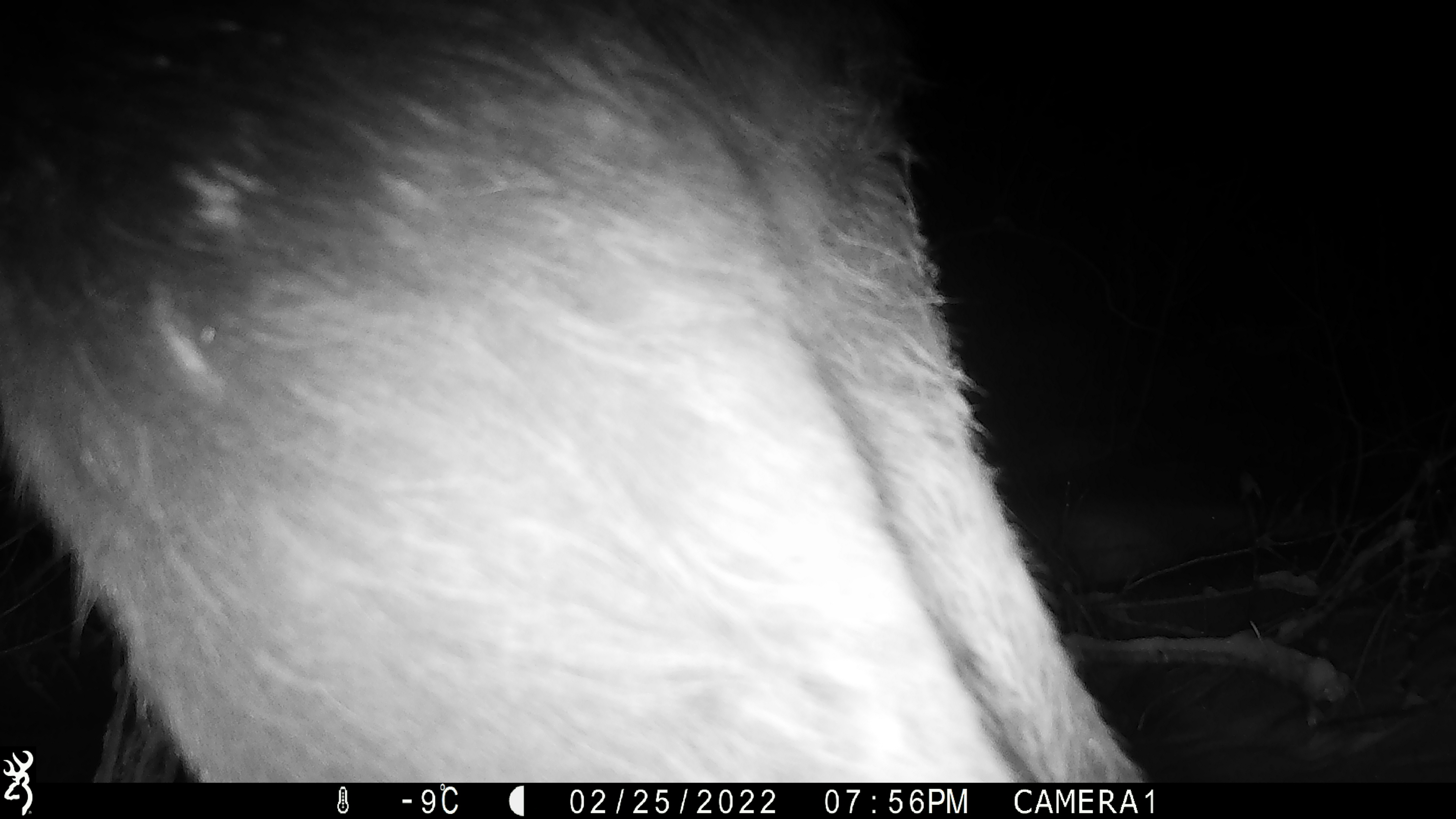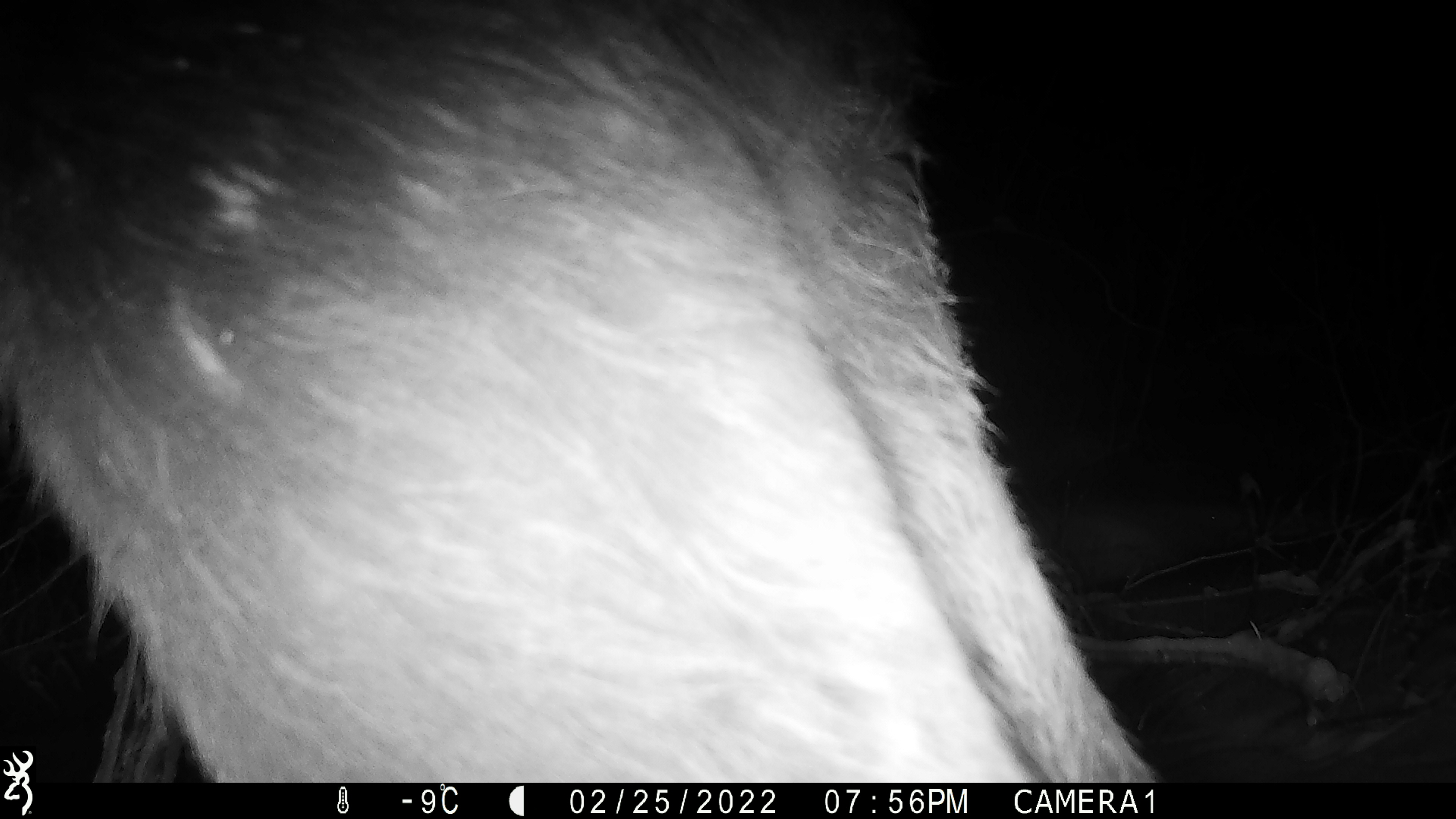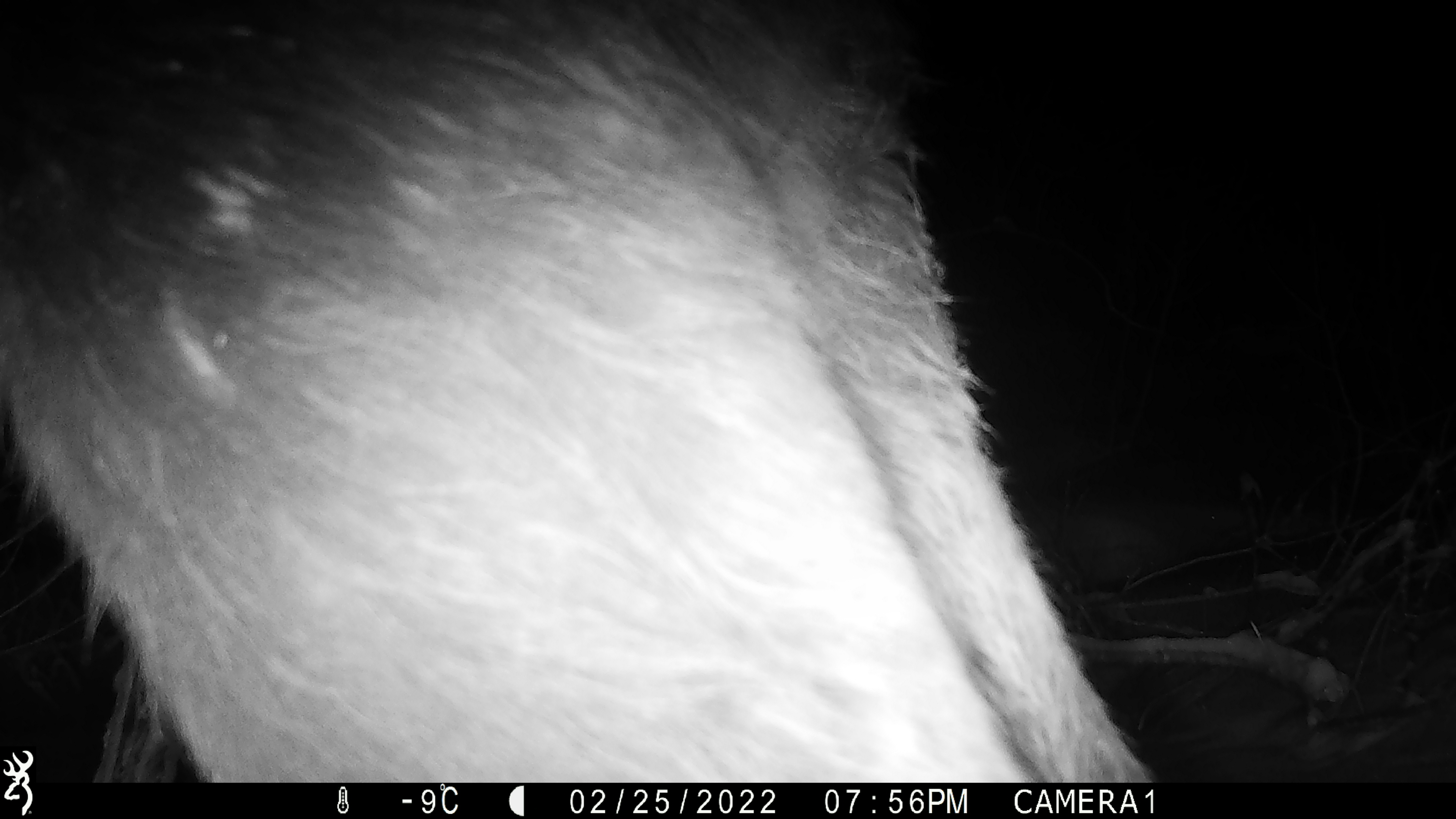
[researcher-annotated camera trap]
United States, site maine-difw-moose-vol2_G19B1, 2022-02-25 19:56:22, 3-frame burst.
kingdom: Animalia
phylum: Chordata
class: Mammalia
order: Artiodactyla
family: Cervidae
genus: Alces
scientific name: Alces alces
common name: moose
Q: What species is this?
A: Moose (Alces alces).